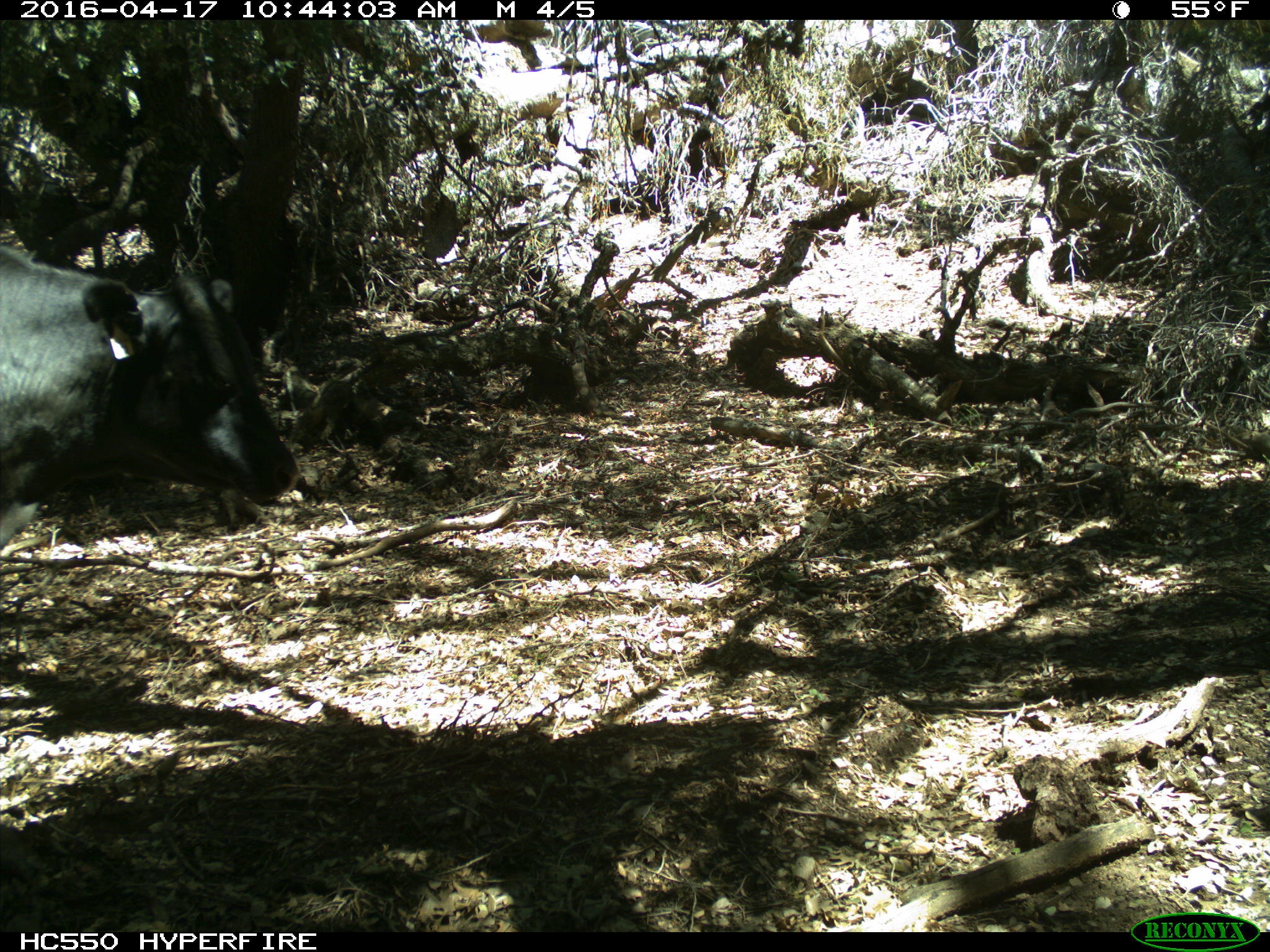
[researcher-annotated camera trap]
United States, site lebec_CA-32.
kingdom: Animalia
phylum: Chordata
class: Mammalia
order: Artiodactyla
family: Bovidae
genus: Bos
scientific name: Bos taurus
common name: domestic cow